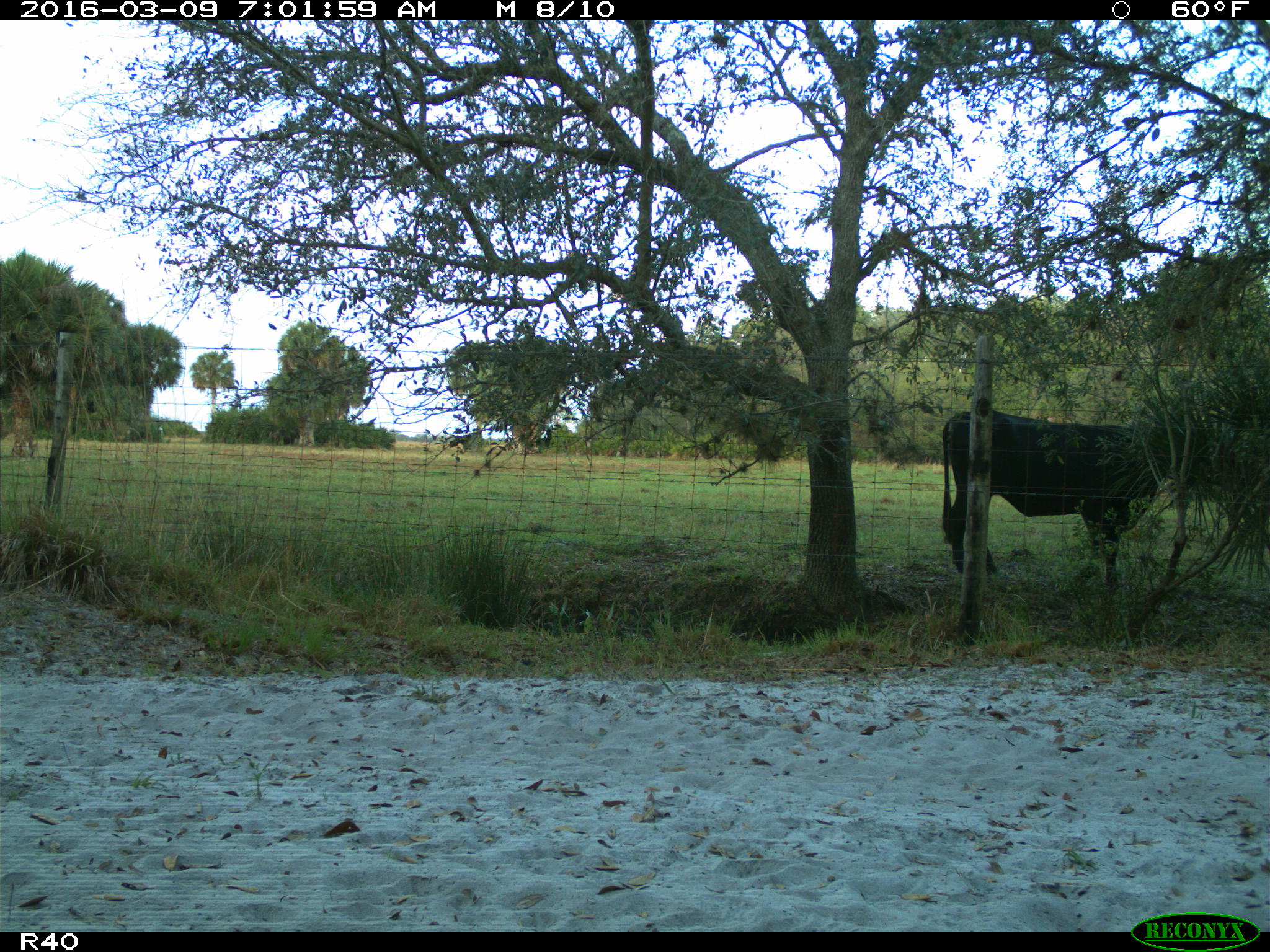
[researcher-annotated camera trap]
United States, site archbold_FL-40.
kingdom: Animalia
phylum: Chordata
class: Mammalia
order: Artiodactyla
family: Bovidae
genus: Bos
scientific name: Bos taurus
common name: domestic cow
Bos taurus (domestic cow).